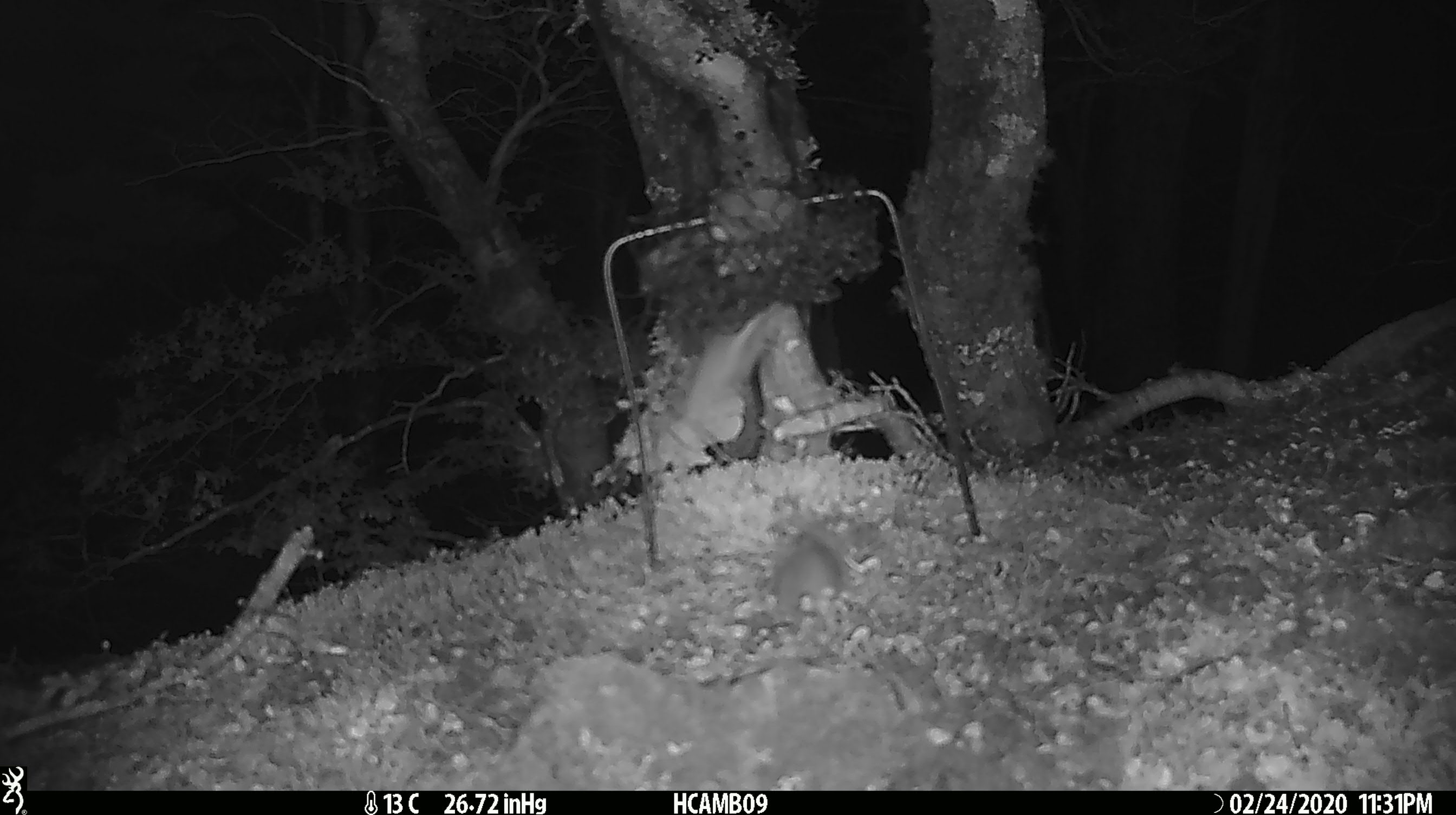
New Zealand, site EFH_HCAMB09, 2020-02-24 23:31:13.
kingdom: Animalia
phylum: Chordata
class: Mammalia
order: Rodentia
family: Muridae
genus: Mus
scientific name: Mus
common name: mouse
Mouse (Mus).